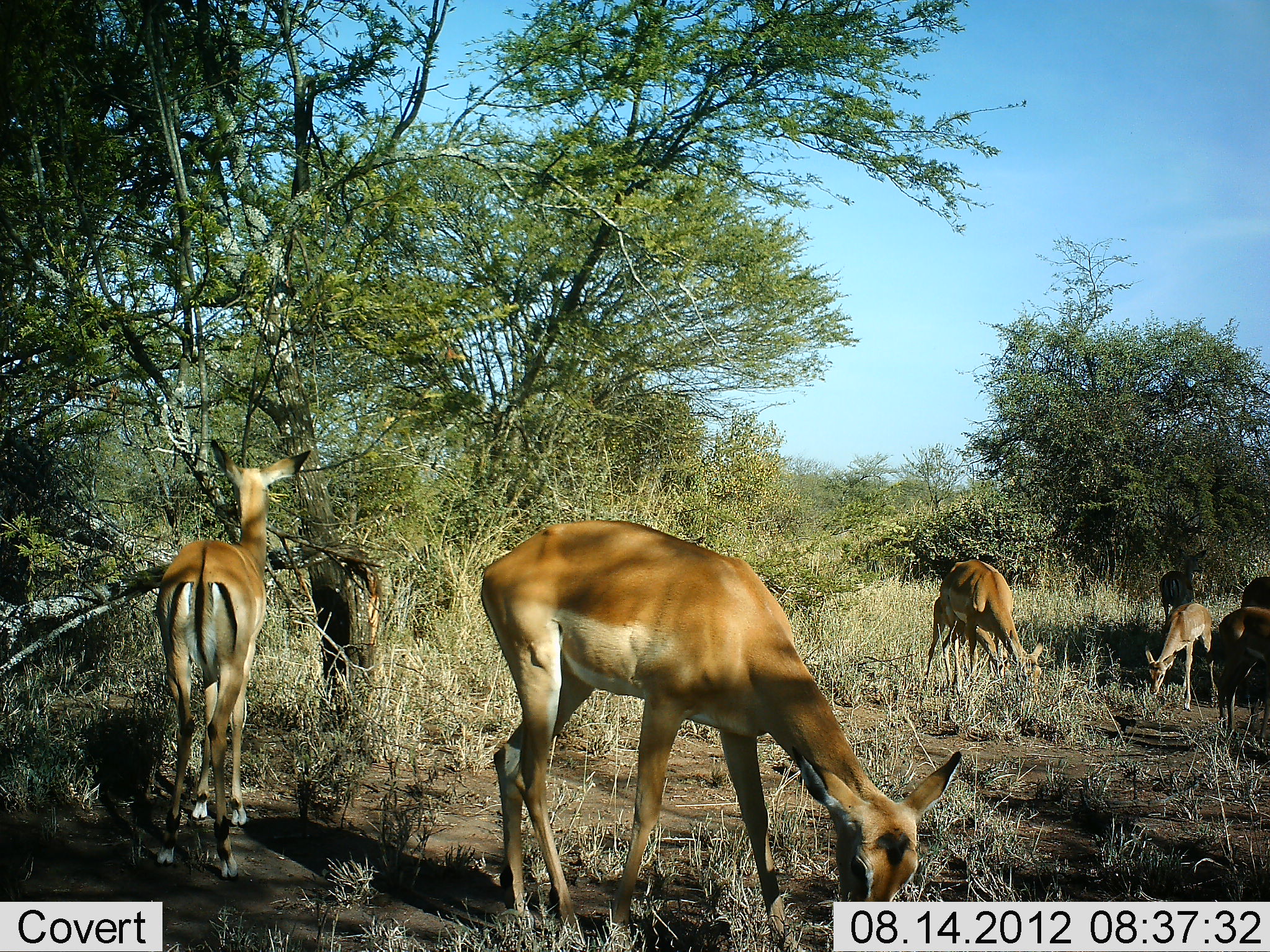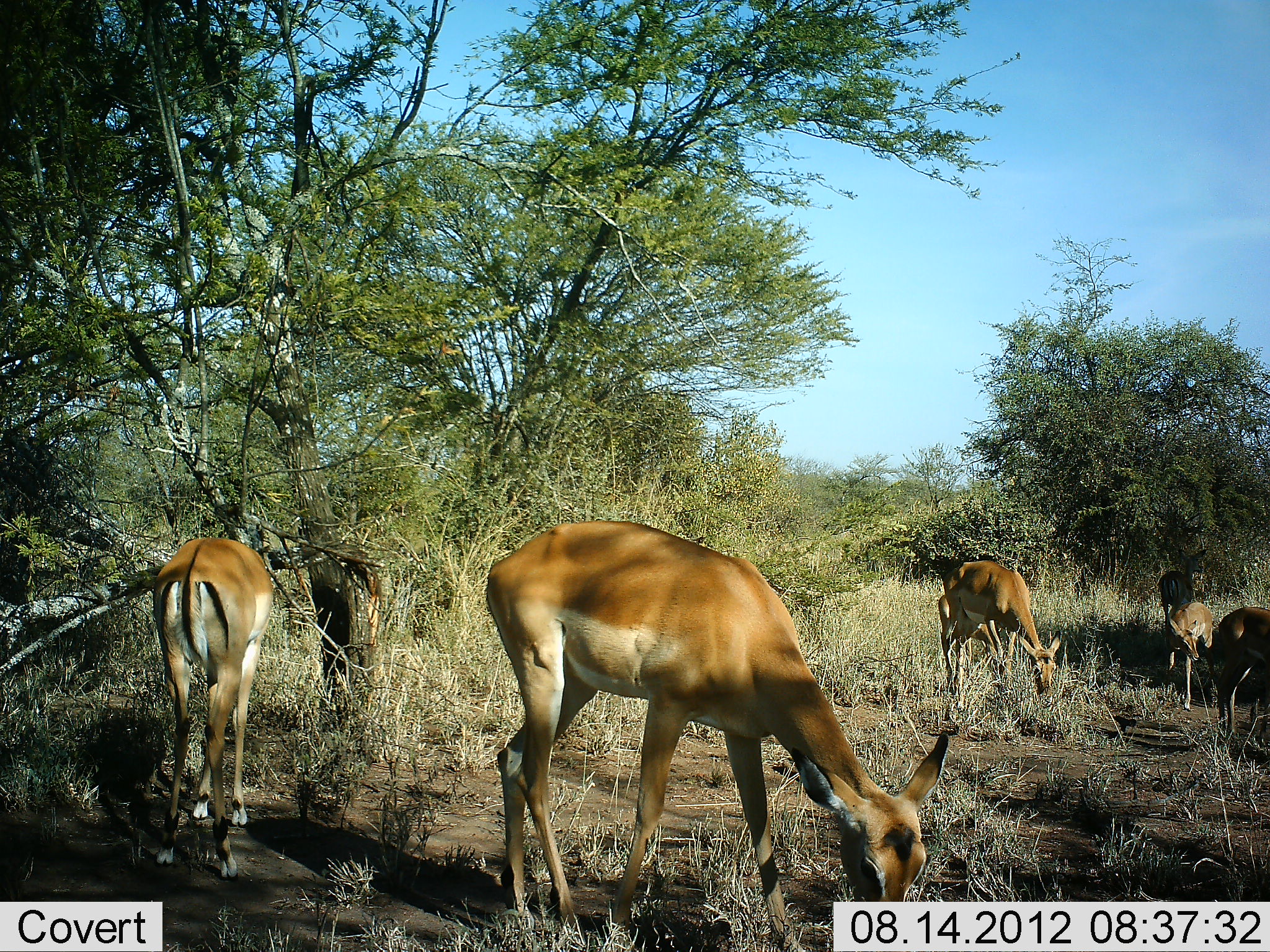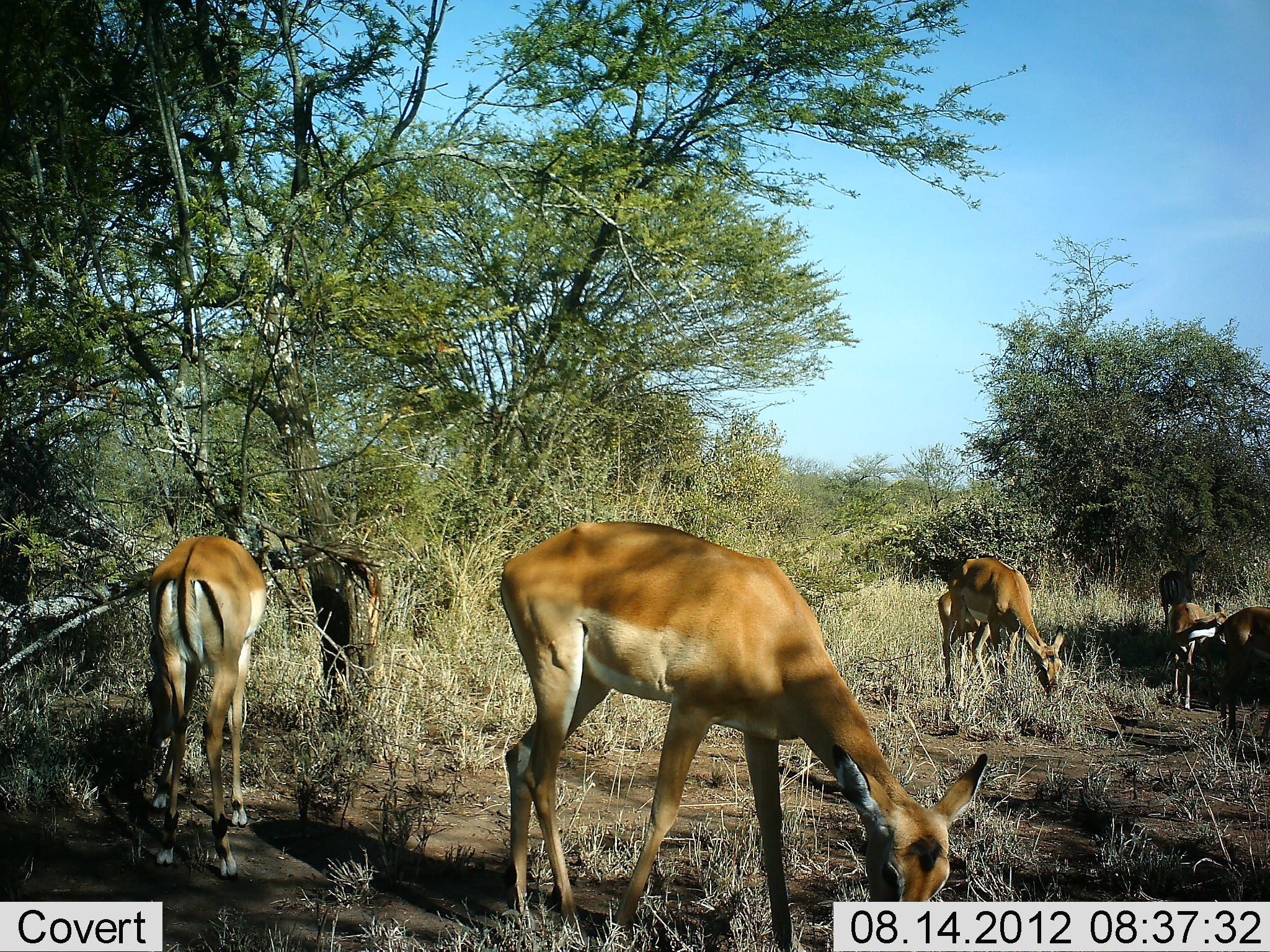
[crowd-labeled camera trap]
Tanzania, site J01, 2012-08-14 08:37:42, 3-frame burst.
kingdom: Animalia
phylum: Chordata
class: Mammalia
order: Artiodactyla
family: Bovidae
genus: Aepyceros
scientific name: Aepyceros melampus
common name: impala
Impala (Aepyceros melampus), count 7. Behavior (volunteer vote fractions): standing 40%, resting 0%, moving 40%, interacting 0%. Young present (vote fraction): 0%. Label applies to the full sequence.